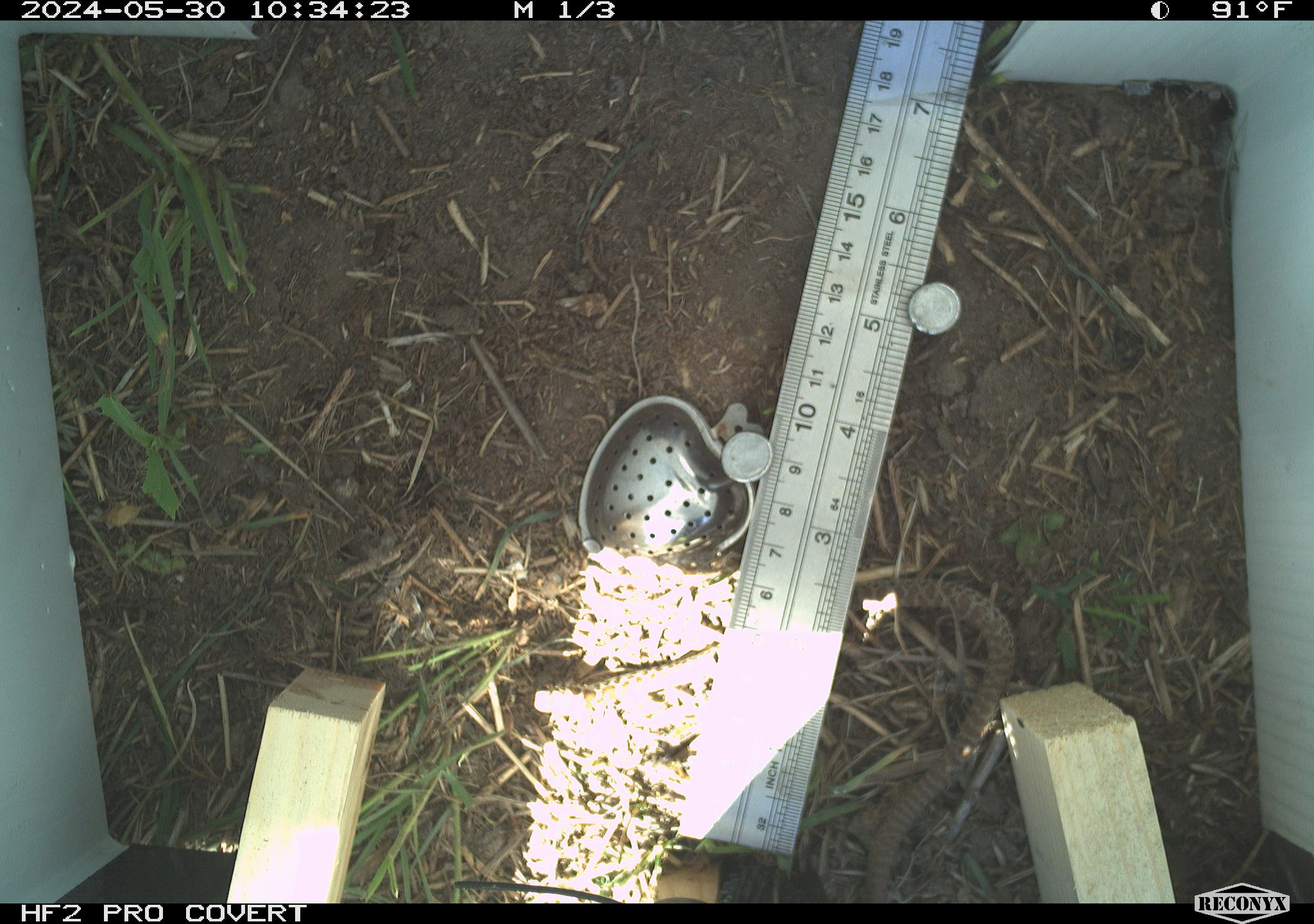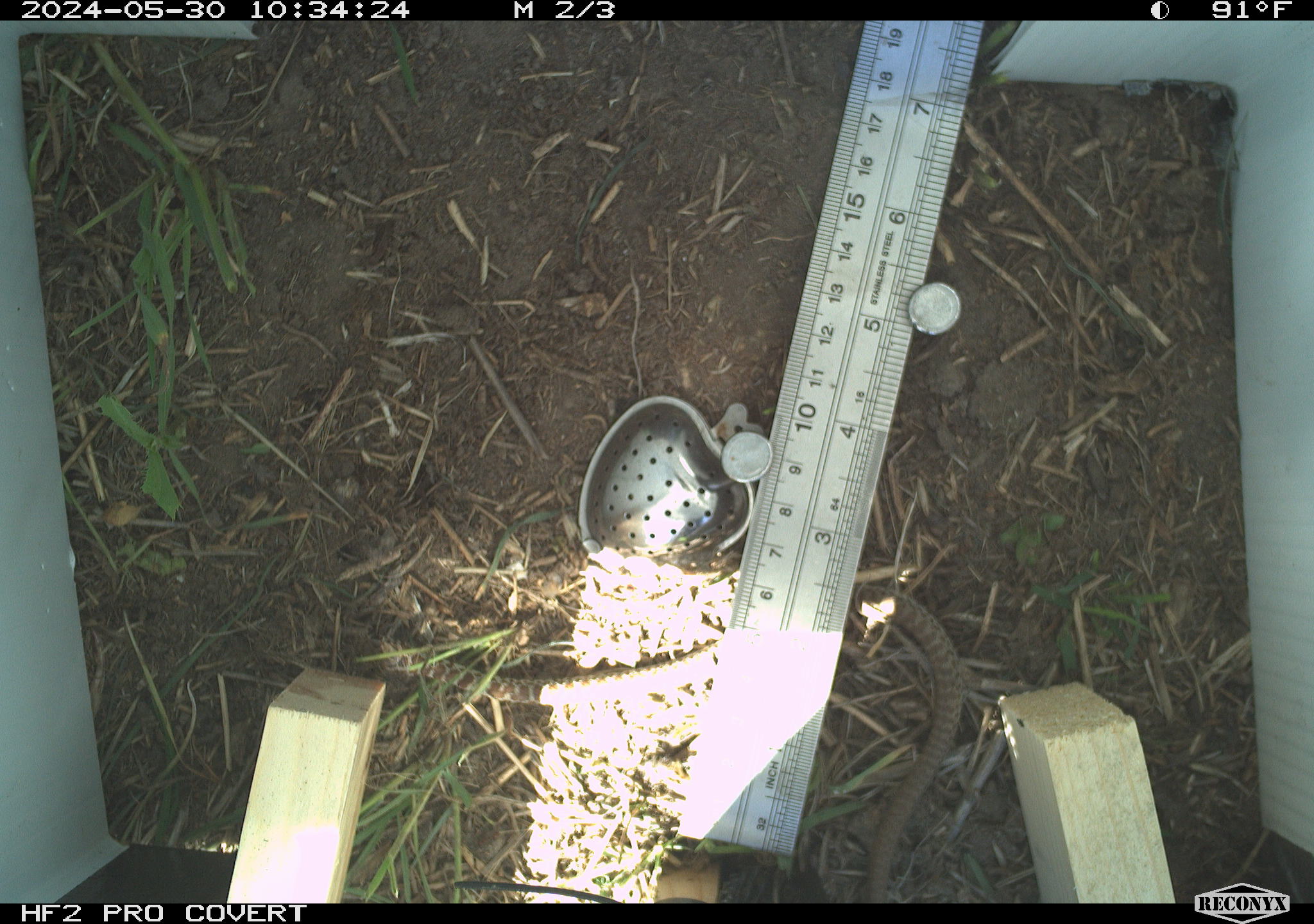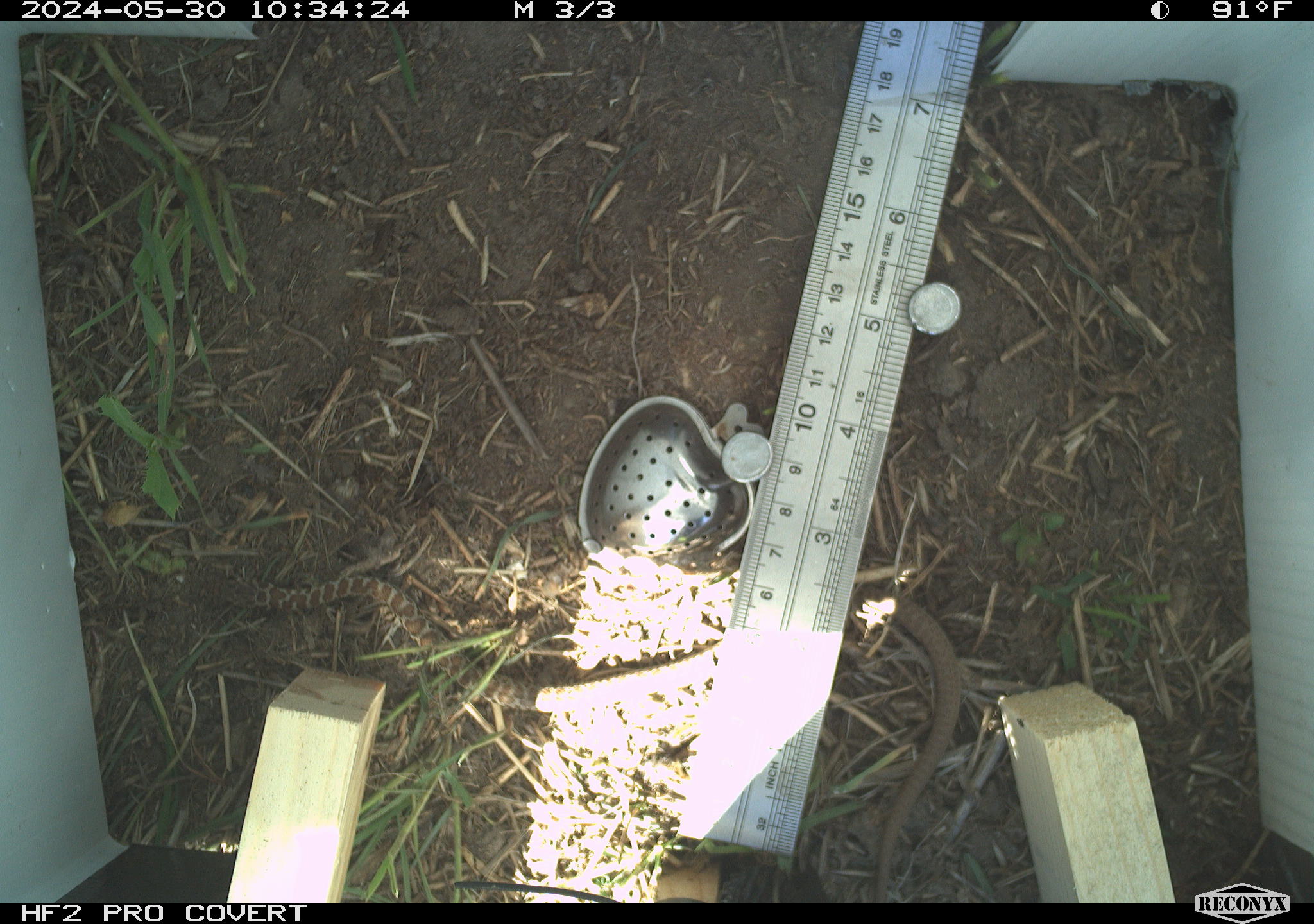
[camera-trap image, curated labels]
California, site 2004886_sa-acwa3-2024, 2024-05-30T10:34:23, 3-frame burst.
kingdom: Animalia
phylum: Chordata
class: Reptilia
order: Squamata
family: Colubridae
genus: Coluber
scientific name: Coluber constrictor mormon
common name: western yellow-bellied racer